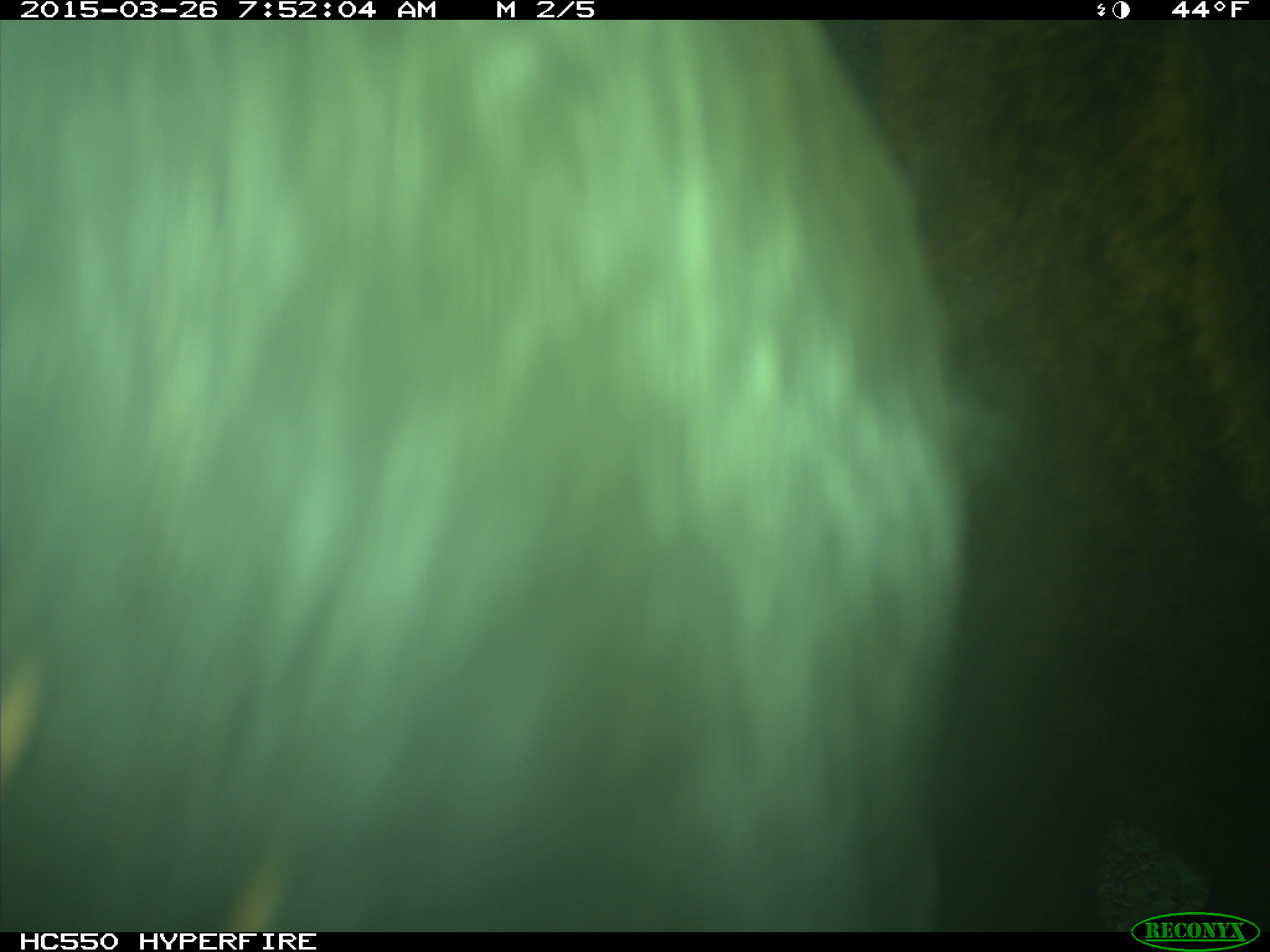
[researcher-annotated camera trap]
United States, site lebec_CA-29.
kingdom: Animalia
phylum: Chordata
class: Mammalia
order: Artiodactyla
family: Bovidae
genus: Bos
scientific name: Bos taurus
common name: domestic cow